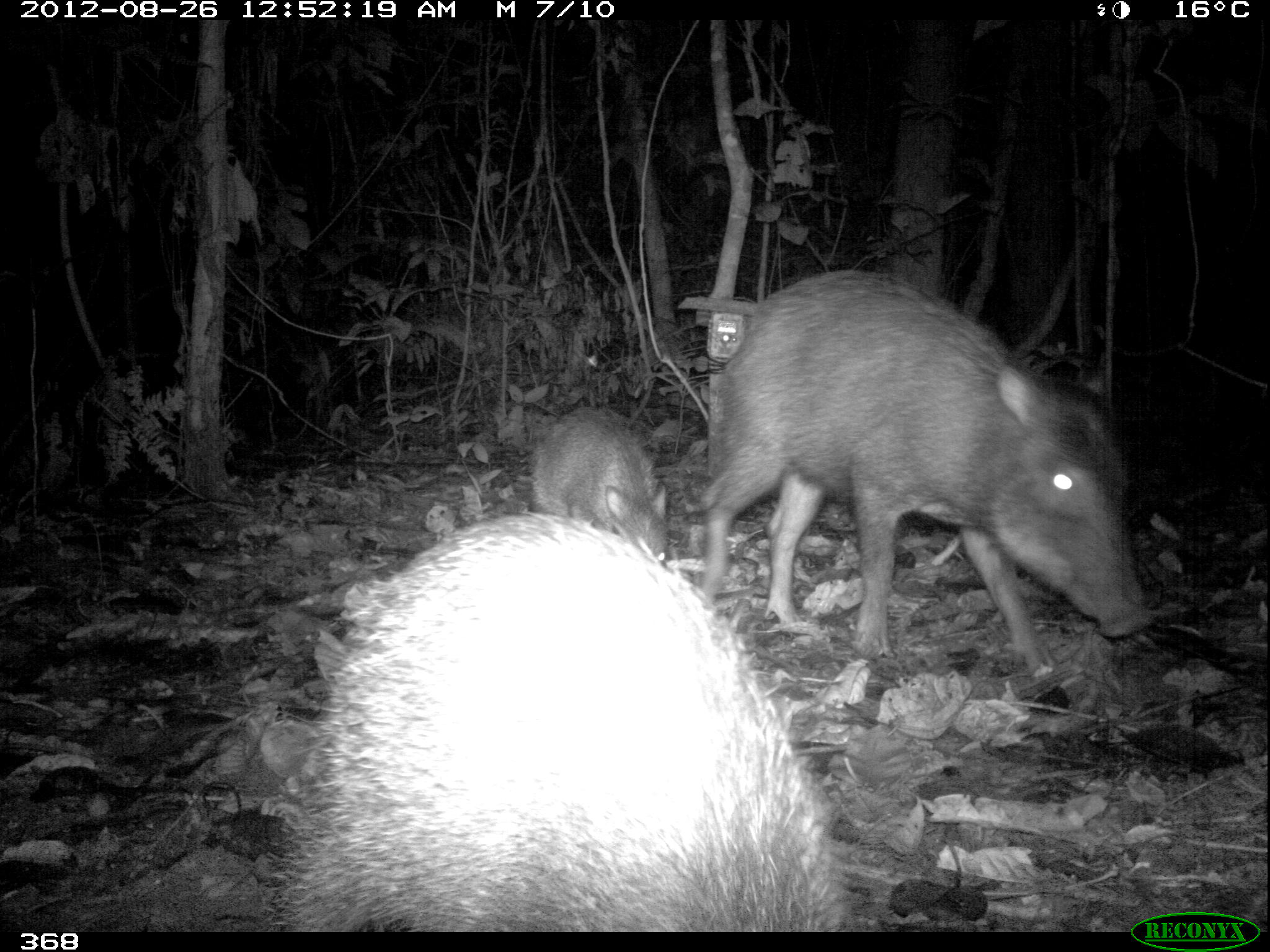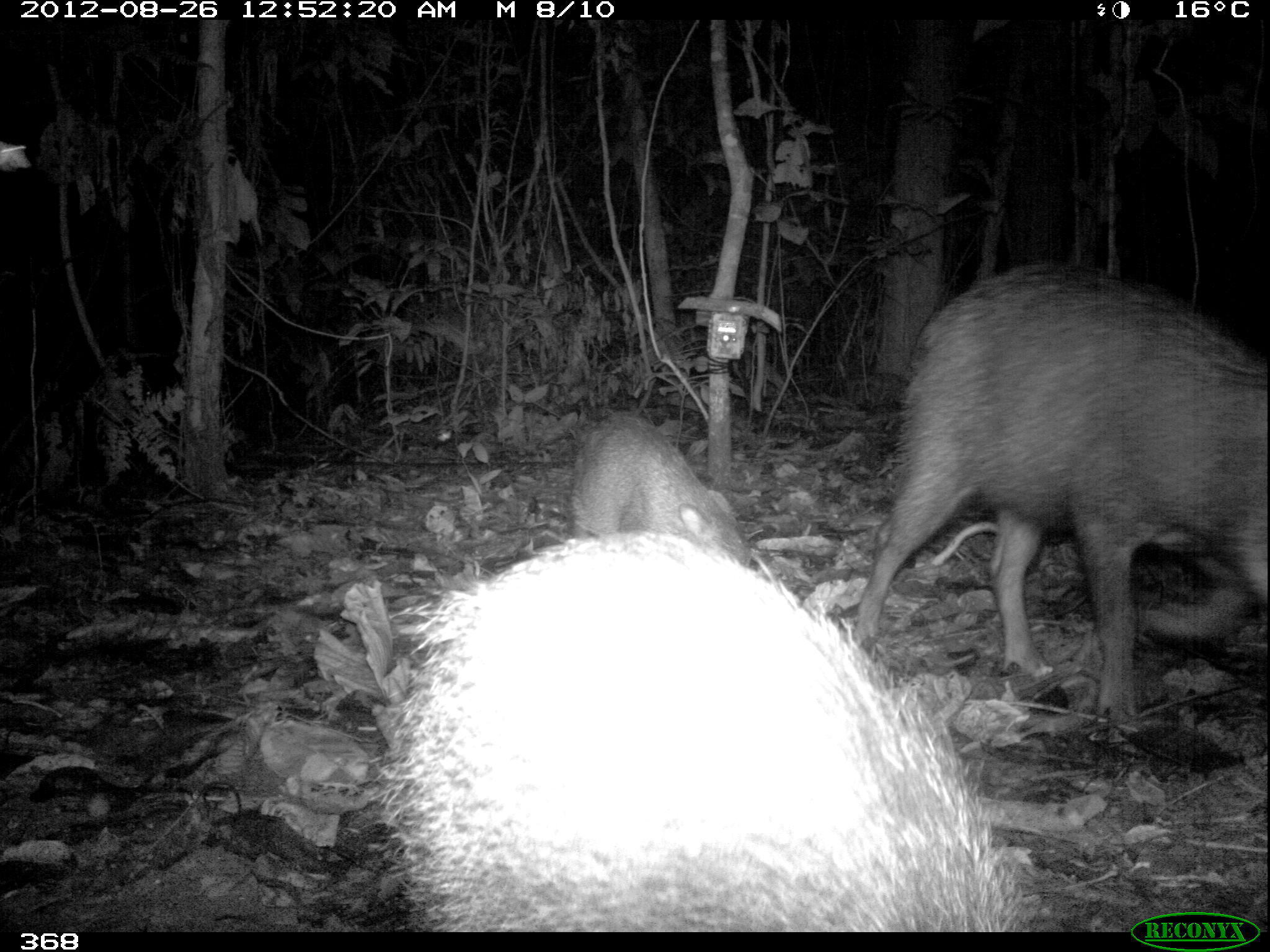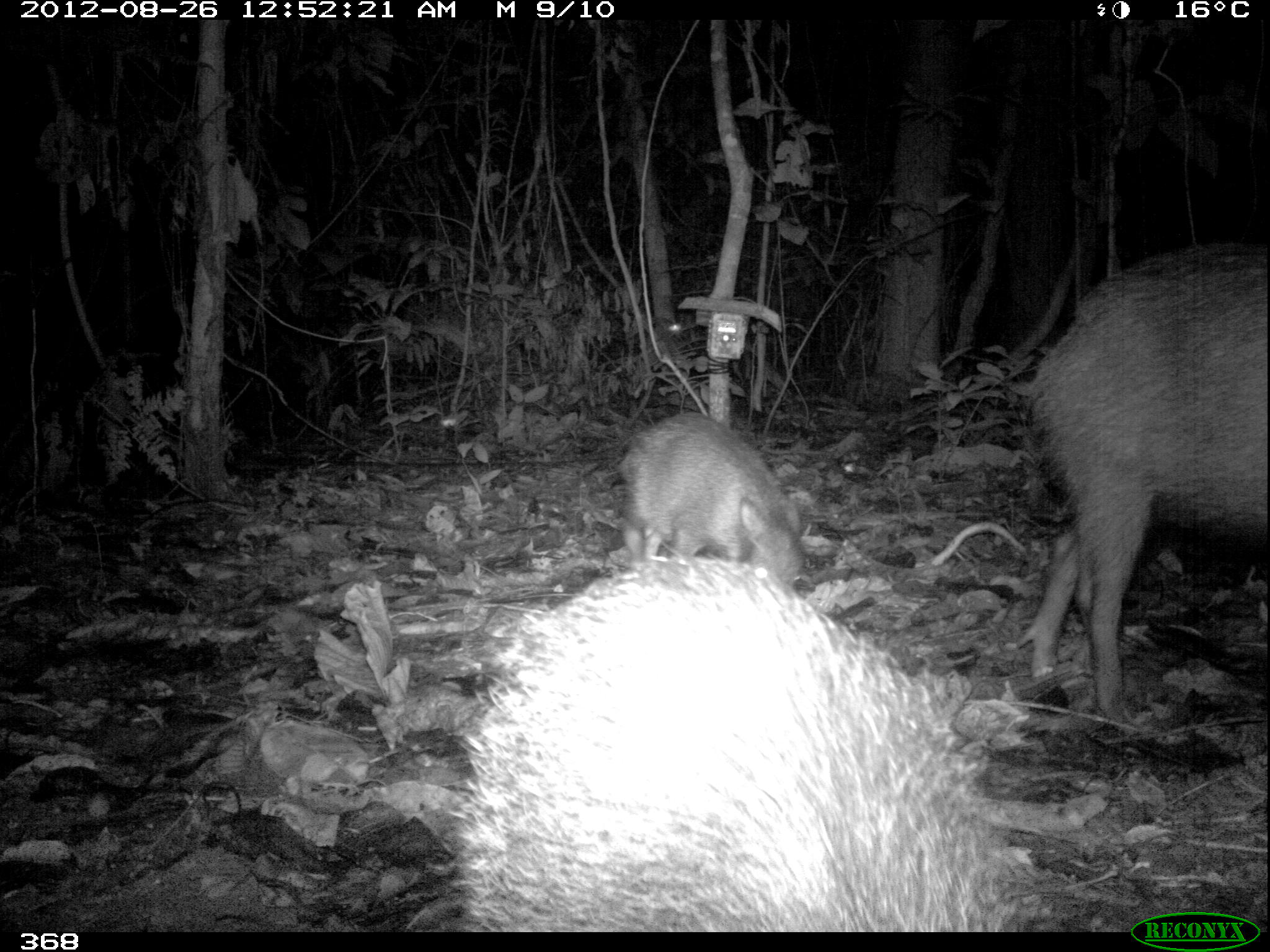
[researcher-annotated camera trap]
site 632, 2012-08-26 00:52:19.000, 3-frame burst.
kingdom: Animalia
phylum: Chordata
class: Mammalia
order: Artiodactyla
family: Tayassuidae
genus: Tayassu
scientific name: Tayassu pecari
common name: white-lipped peccary